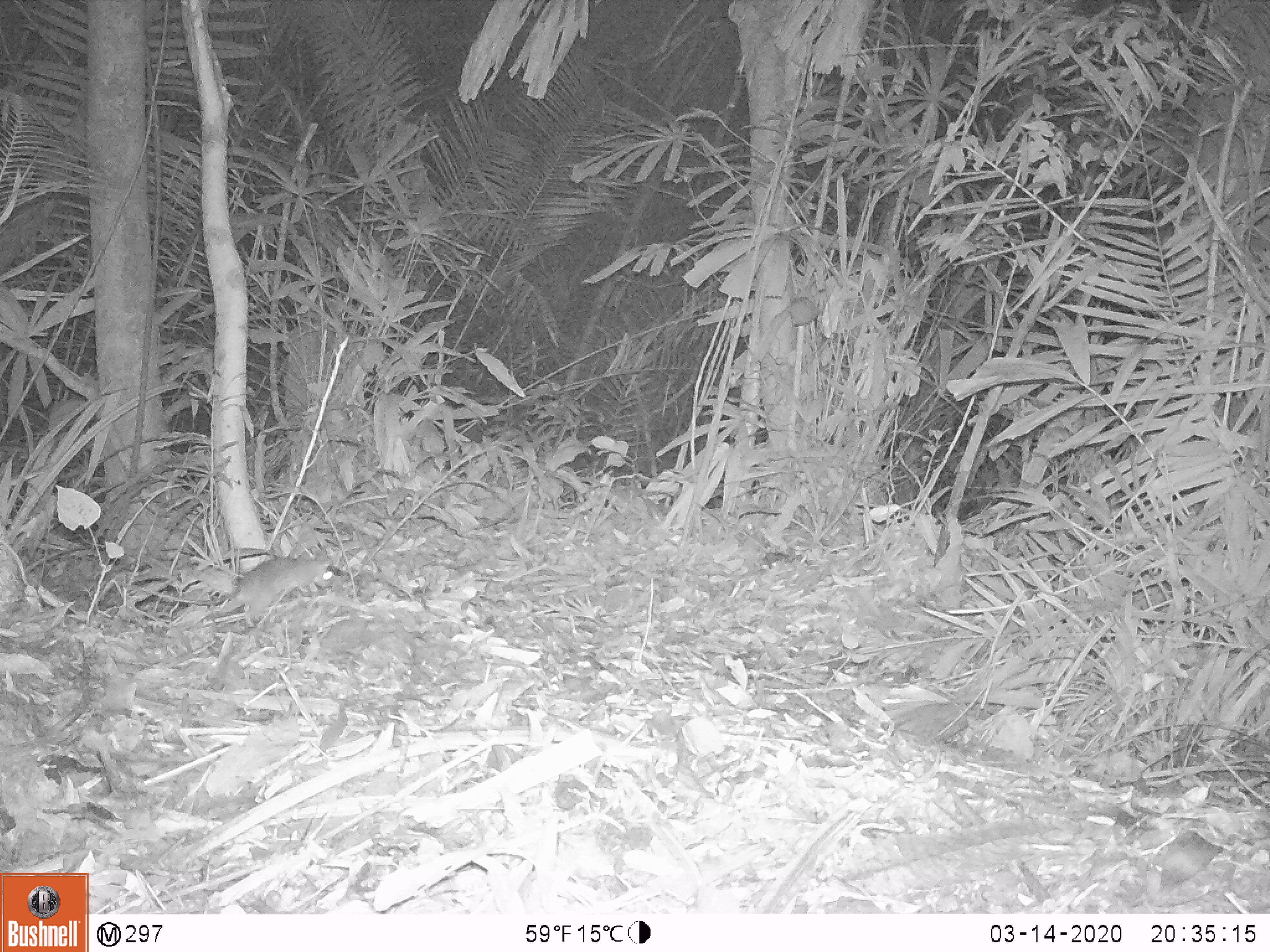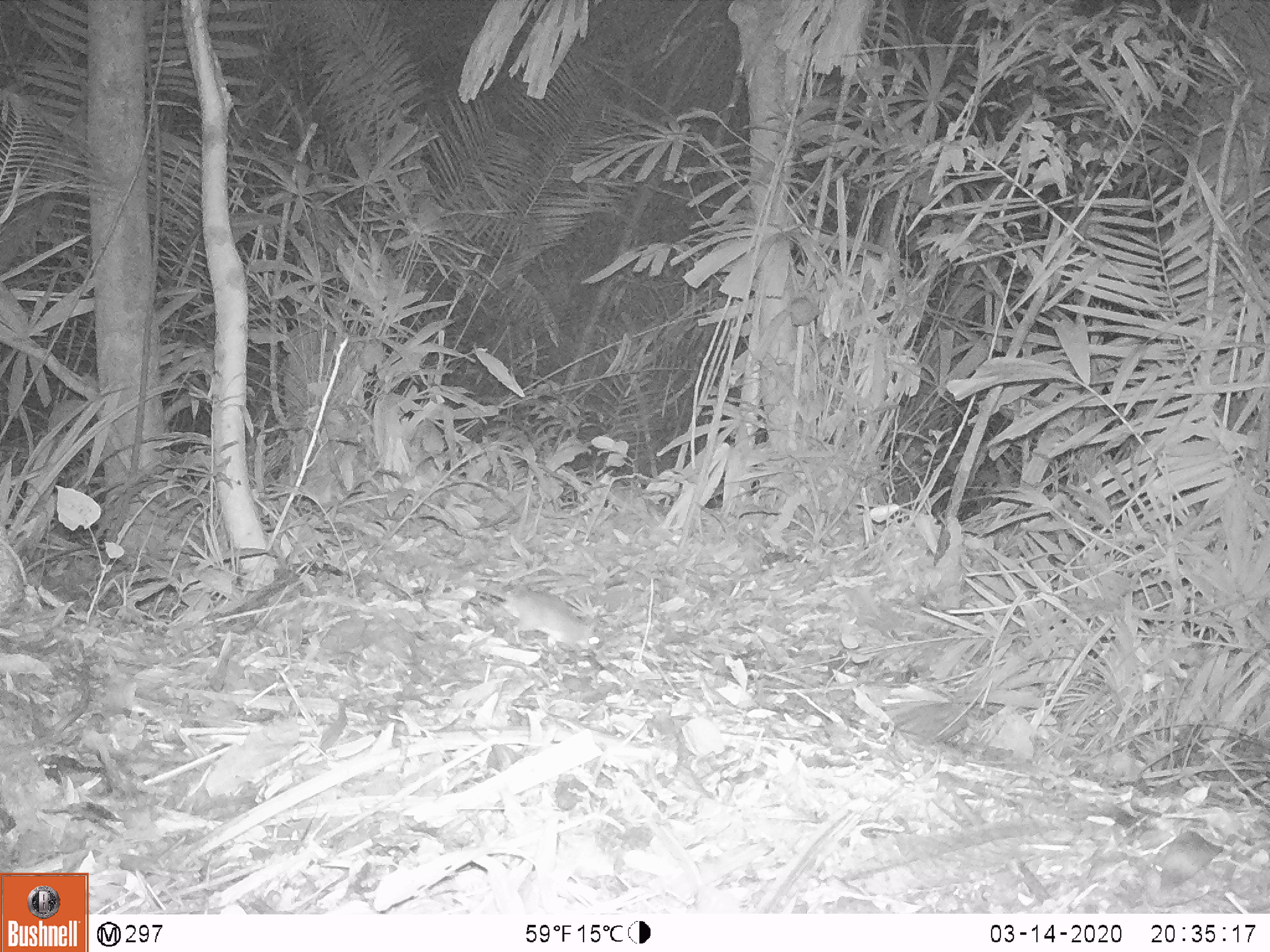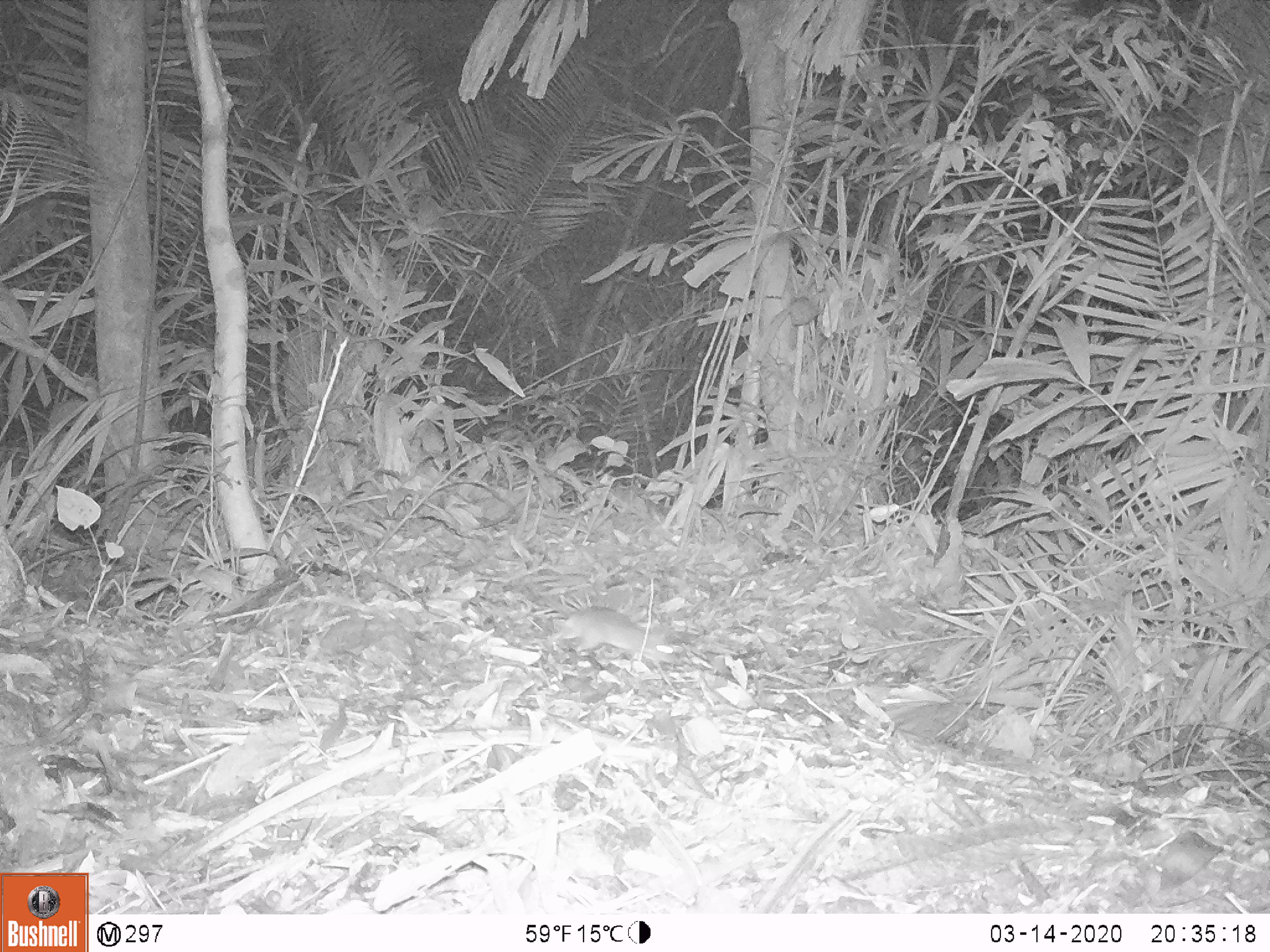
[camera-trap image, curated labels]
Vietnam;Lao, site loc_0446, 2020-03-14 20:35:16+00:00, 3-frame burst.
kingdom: Animalia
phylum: Chordata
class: Mammalia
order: Rodentia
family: Muridae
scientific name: Muridae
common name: old-world mice and rats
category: unidentified murid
Unidentified murid (old-world mice and rats) (Muridae). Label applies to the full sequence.